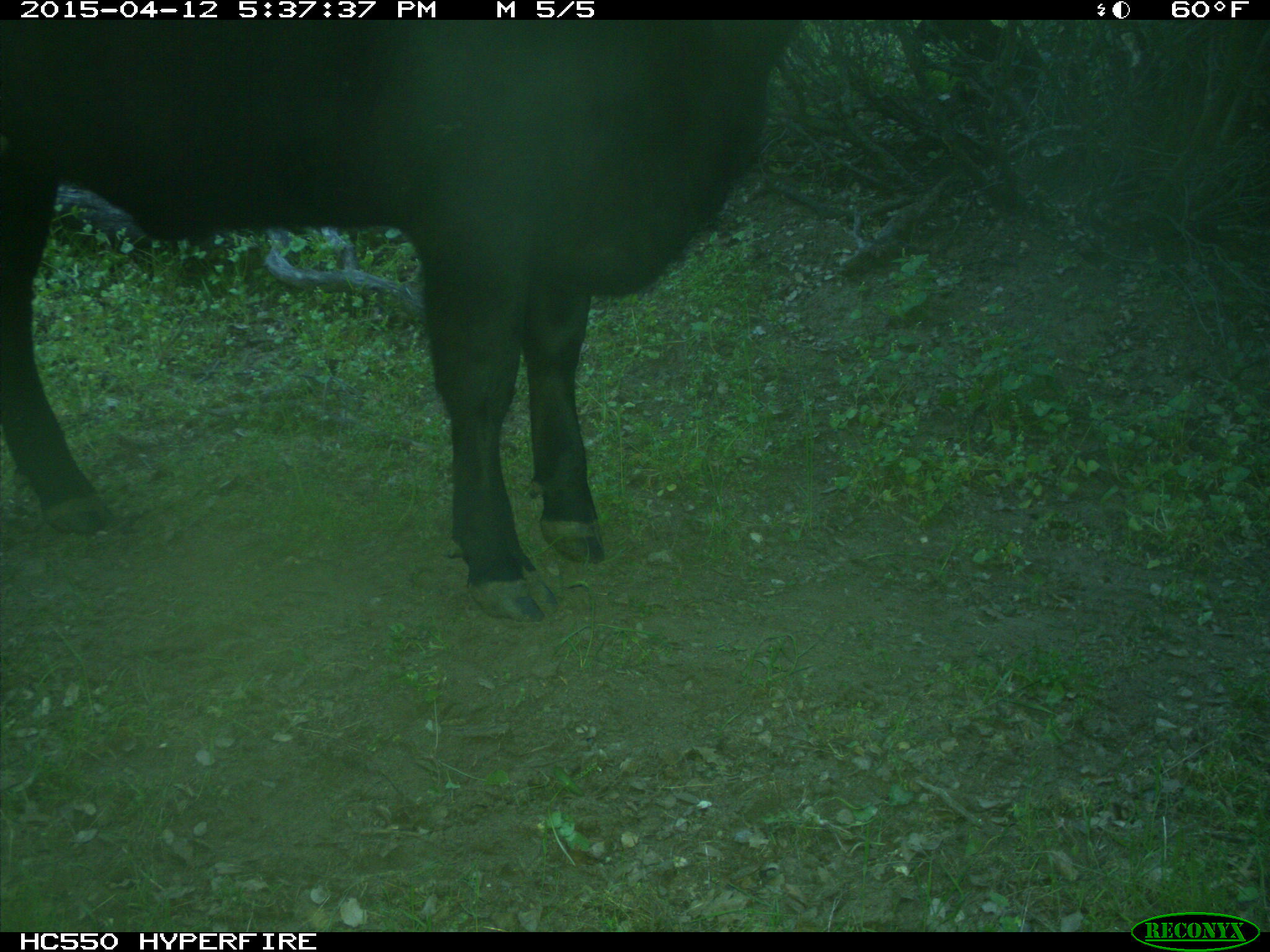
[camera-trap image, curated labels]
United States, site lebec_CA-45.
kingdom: Animalia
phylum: Chordata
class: Mammalia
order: Artiodactyla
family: Bovidae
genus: Bos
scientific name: Bos taurus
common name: domestic cow